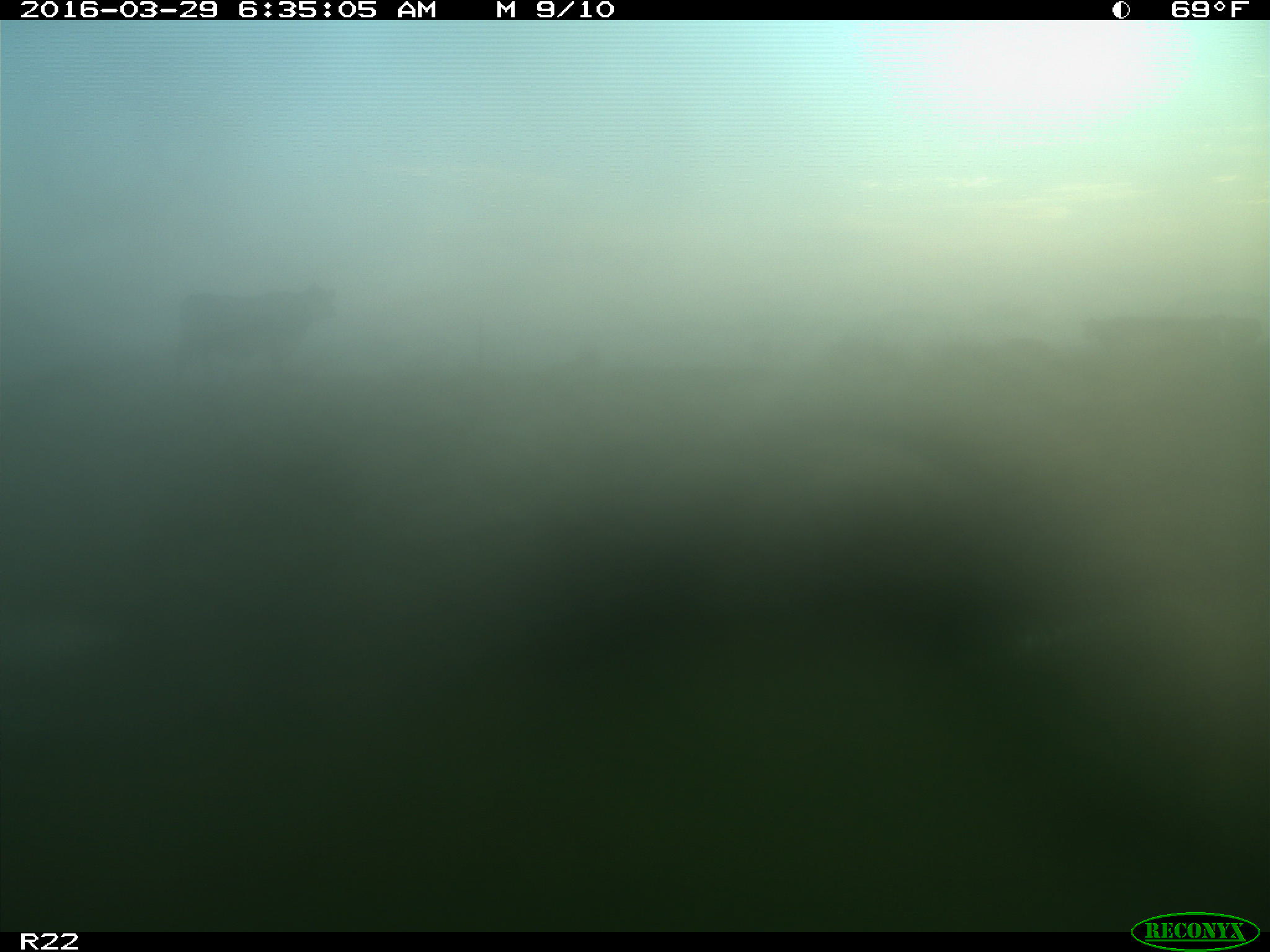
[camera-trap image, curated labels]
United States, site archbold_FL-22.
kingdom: Animalia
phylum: Chordata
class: Mammalia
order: Artiodactyla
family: Bovidae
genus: Bos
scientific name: Bos taurus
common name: domestic cow